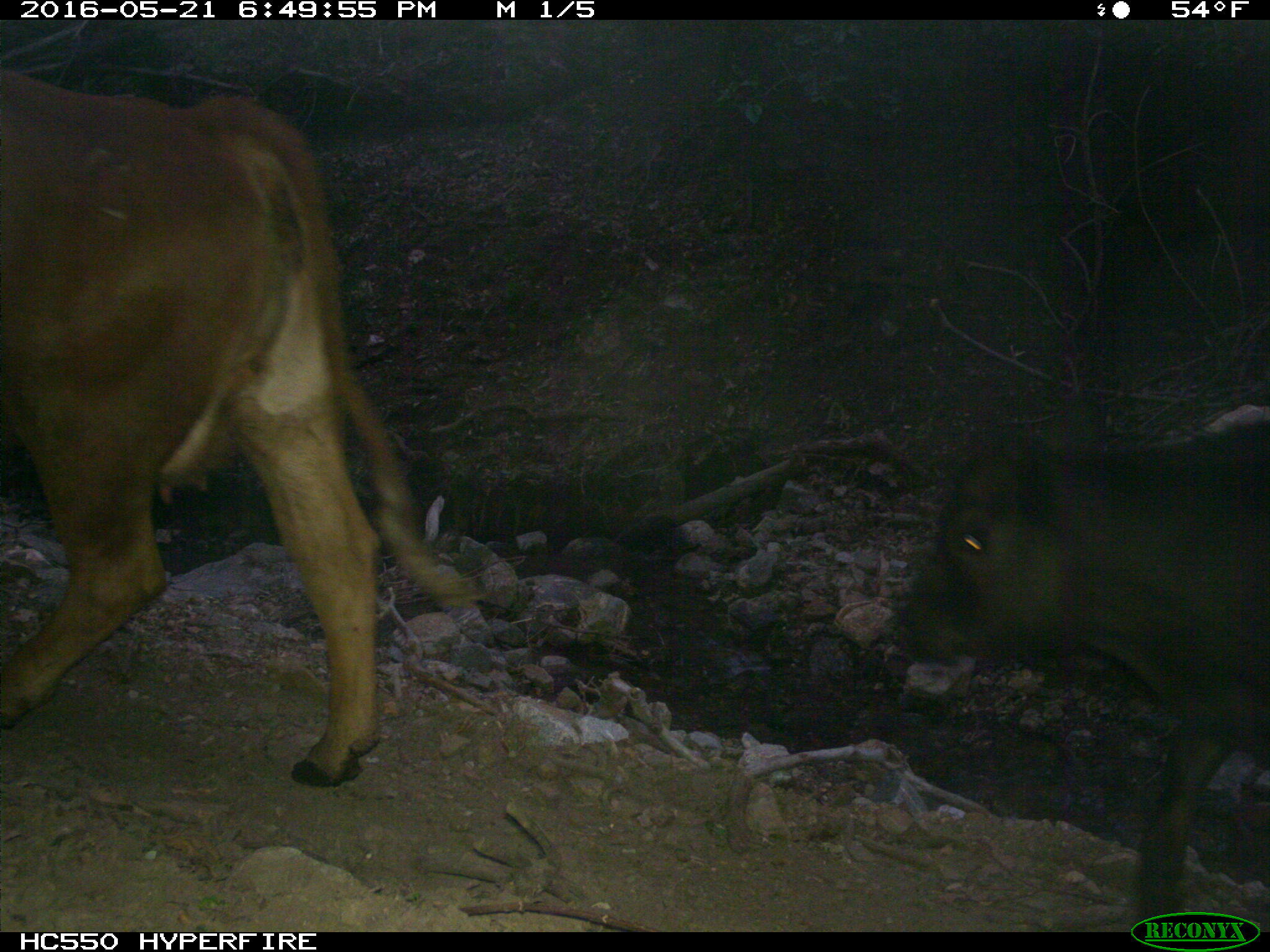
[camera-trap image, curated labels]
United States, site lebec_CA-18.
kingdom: Animalia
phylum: Chordata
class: Mammalia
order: Artiodactyla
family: Bovidae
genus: Bos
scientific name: Bos taurus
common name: domestic cow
Bos taurus (domestic cow).